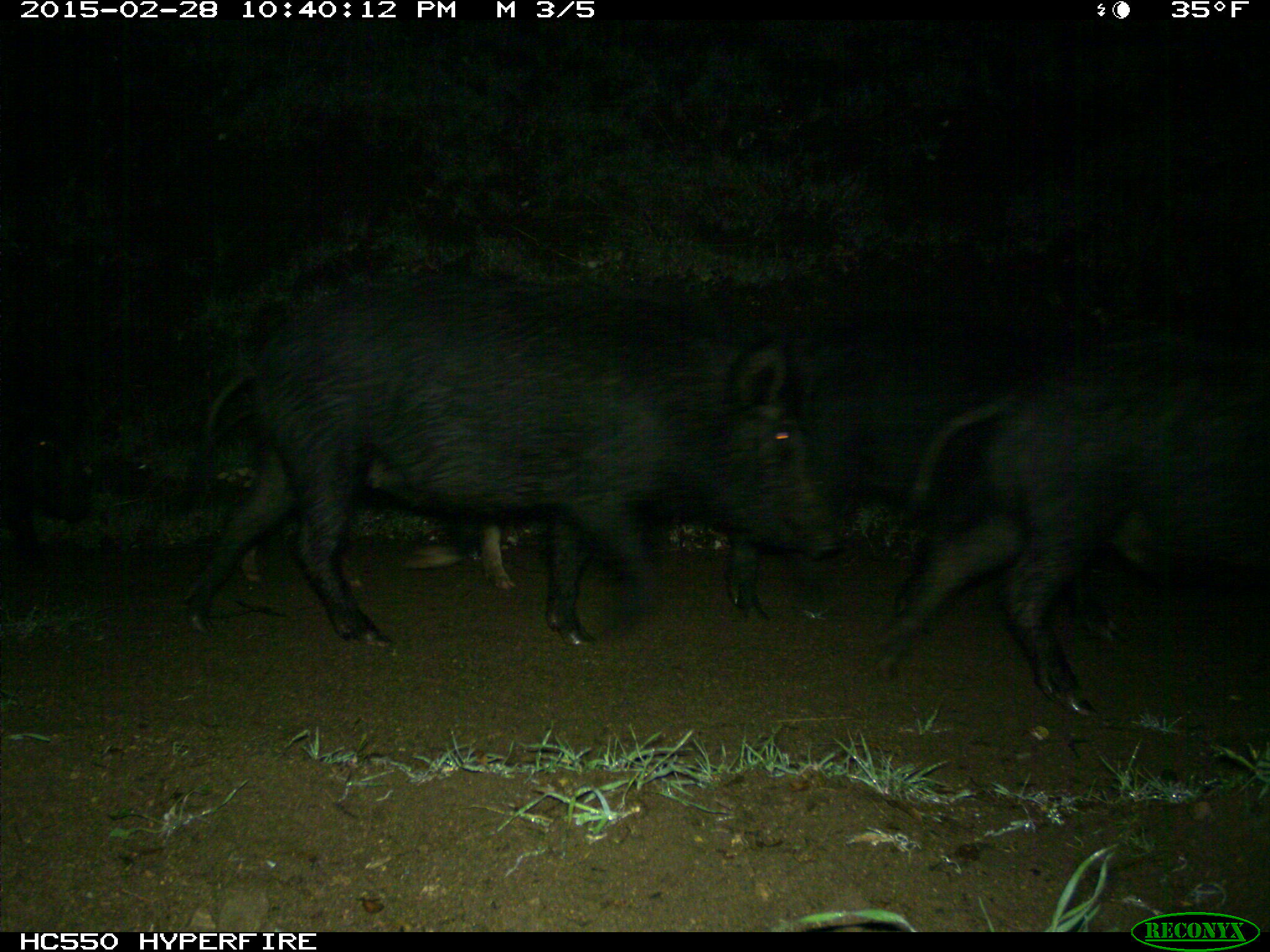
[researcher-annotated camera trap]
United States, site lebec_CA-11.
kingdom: Animalia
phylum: Chordata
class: Mammalia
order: Artiodactyla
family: Suidae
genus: Sus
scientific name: Sus scrofa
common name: wild boar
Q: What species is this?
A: Sus scrofa (wild boar).